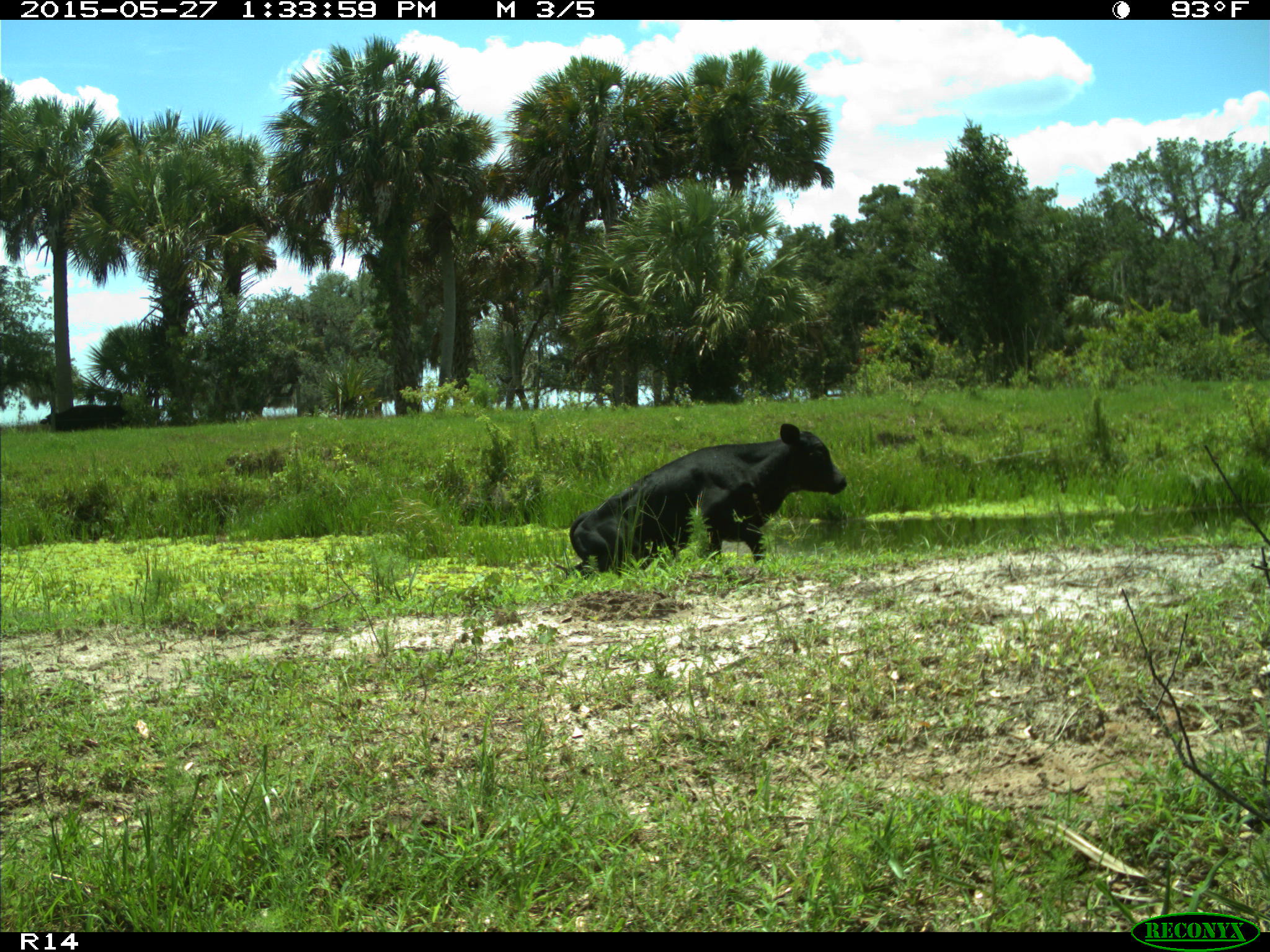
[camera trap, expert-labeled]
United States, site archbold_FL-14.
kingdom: Animalia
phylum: Chordata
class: Mammalia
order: Artiodactyla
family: Bovidae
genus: Bos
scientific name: Bos taurus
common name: domestic cow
Bos taurus (domestic cow).